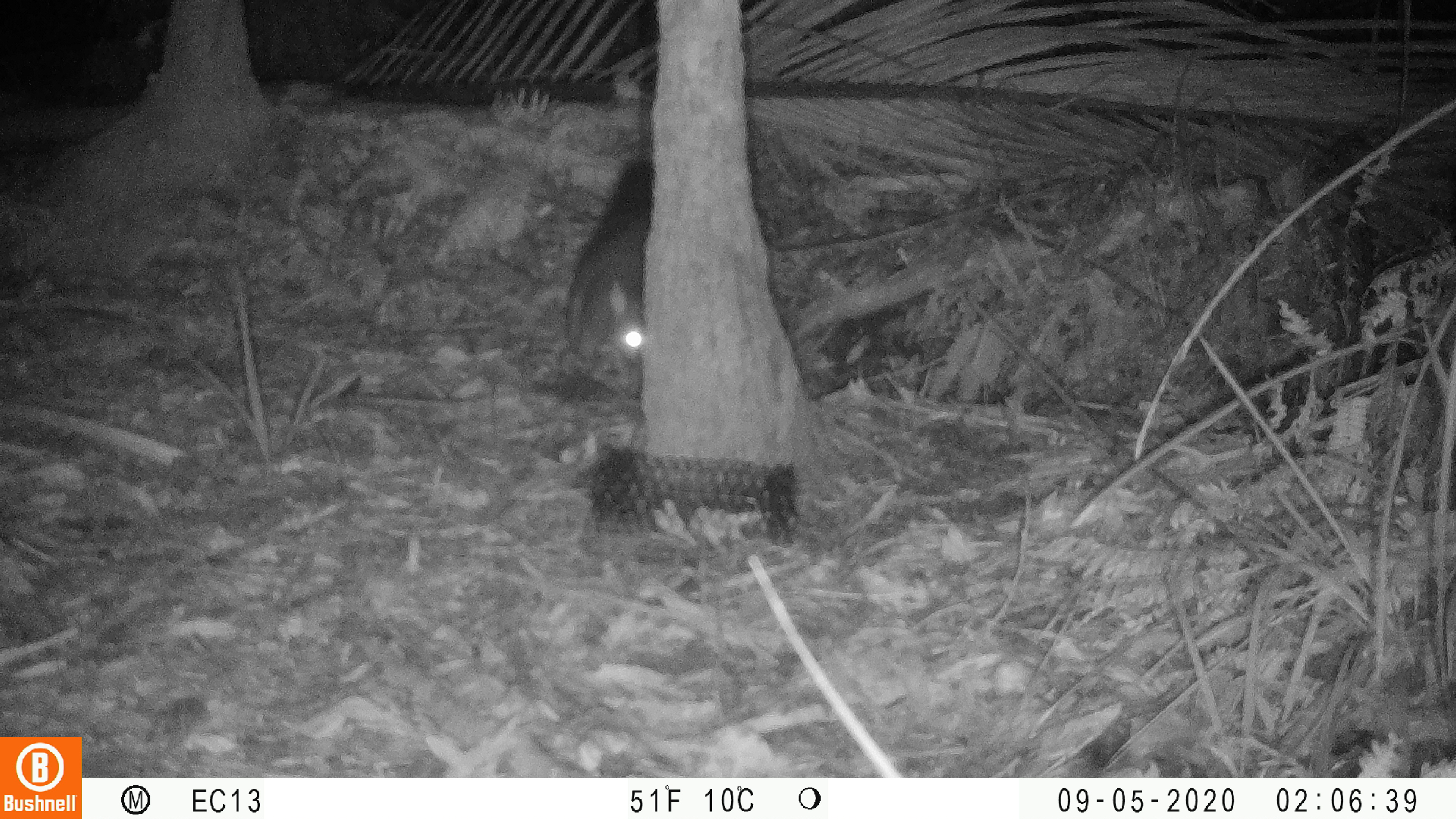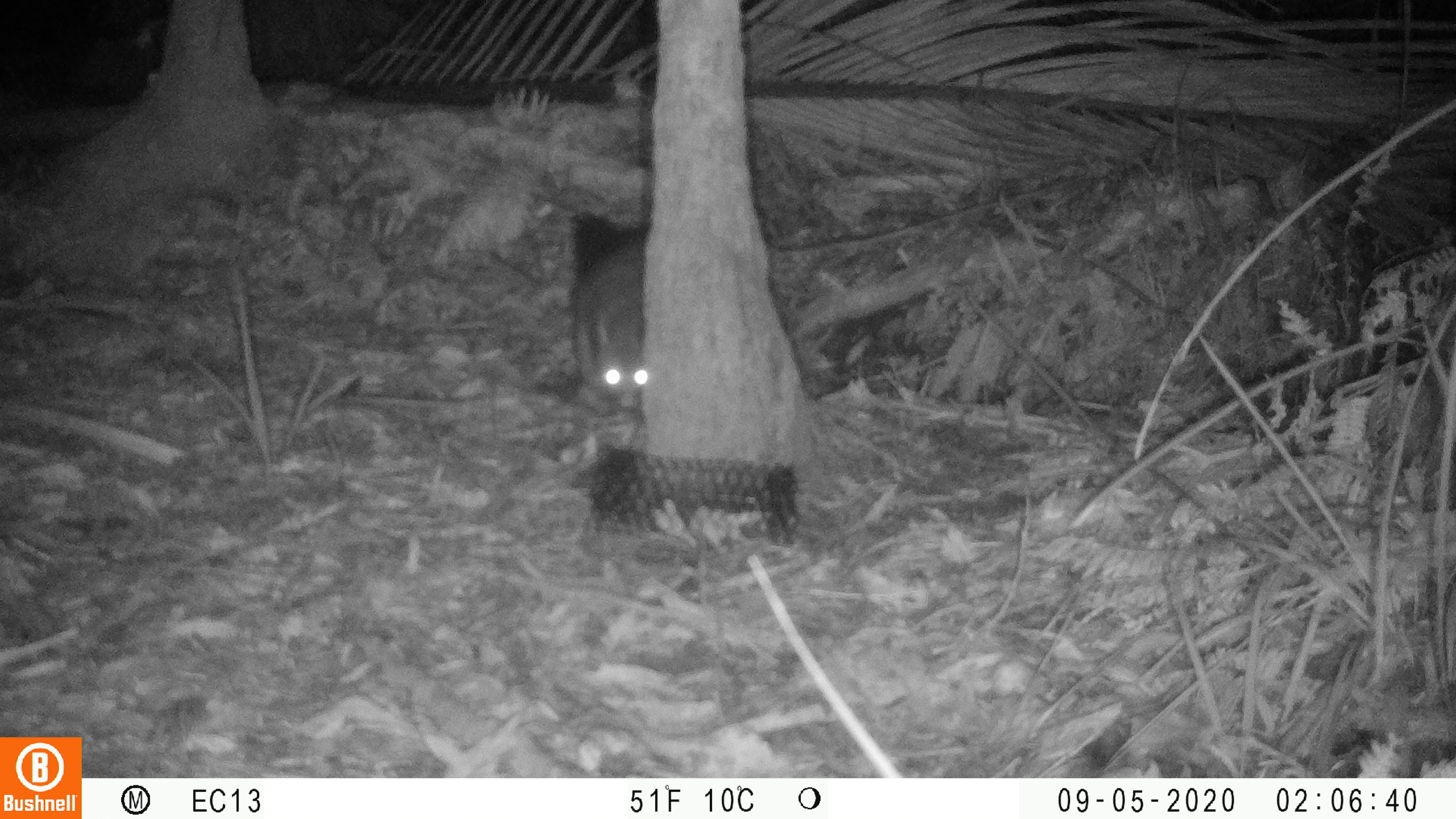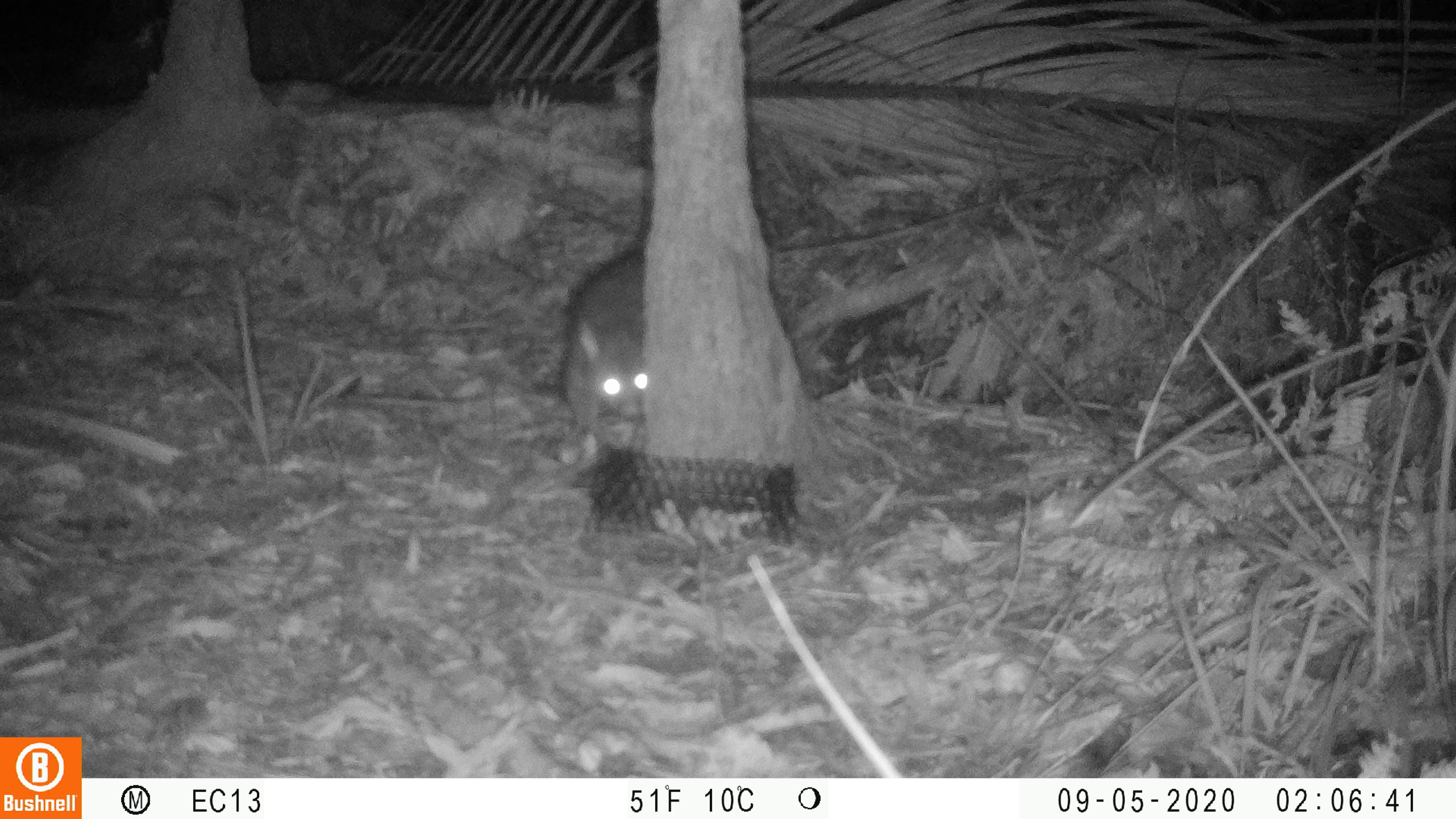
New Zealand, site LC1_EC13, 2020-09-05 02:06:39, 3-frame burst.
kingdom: Animalia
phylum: Chordata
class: Mammalia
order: Diprotodontia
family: Phalangeridae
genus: Trichosurus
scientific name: Trichosurus vulpecula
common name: common brushtail possum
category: possum